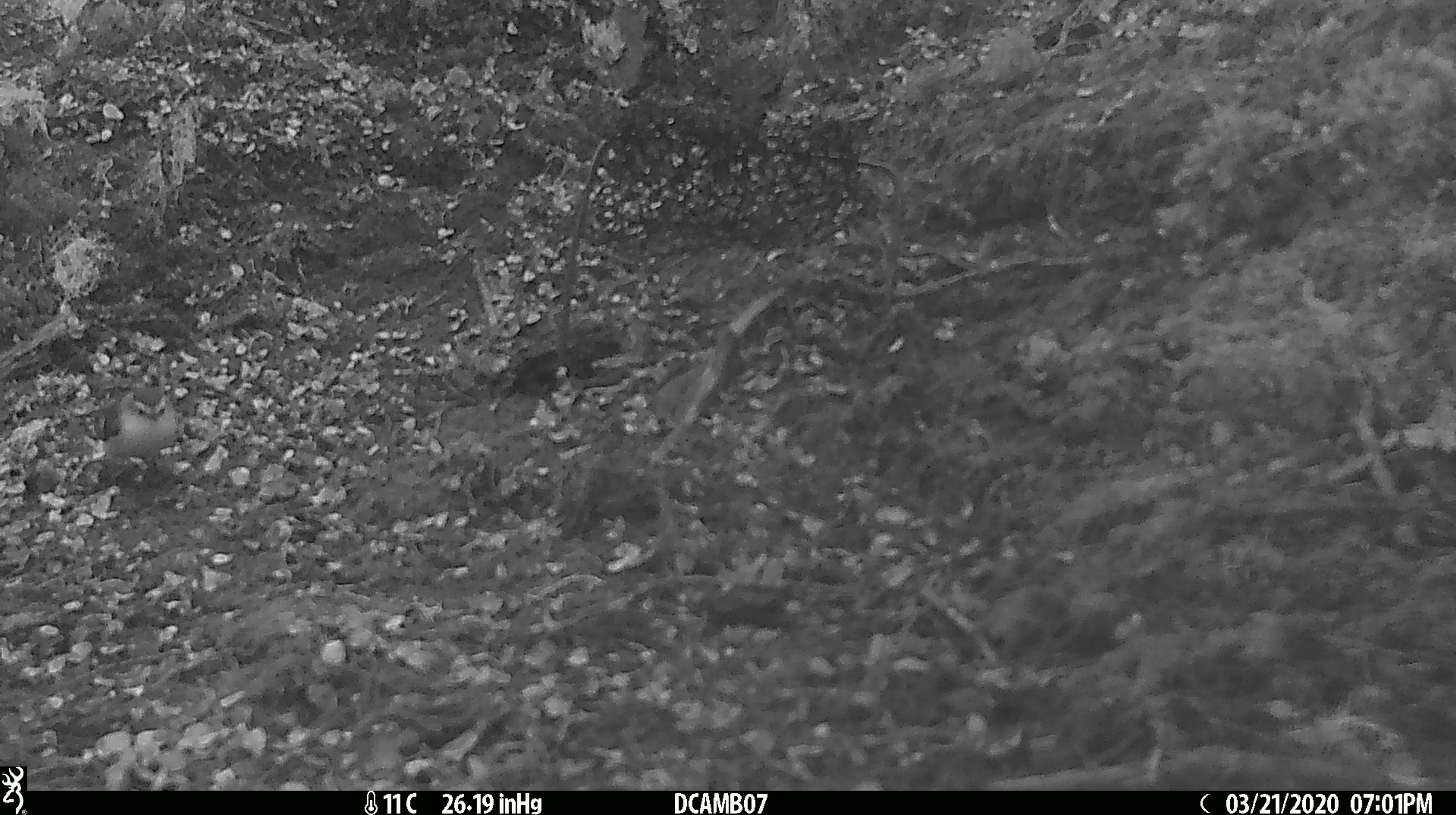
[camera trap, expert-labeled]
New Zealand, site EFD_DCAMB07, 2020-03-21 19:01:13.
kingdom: Animalia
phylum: Chordata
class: Aves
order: Passeriformes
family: Acanthisittidae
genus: Acanthisitta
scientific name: Acanthisitta chloris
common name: rifleman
Rifleman (Acanthisitta chloris).